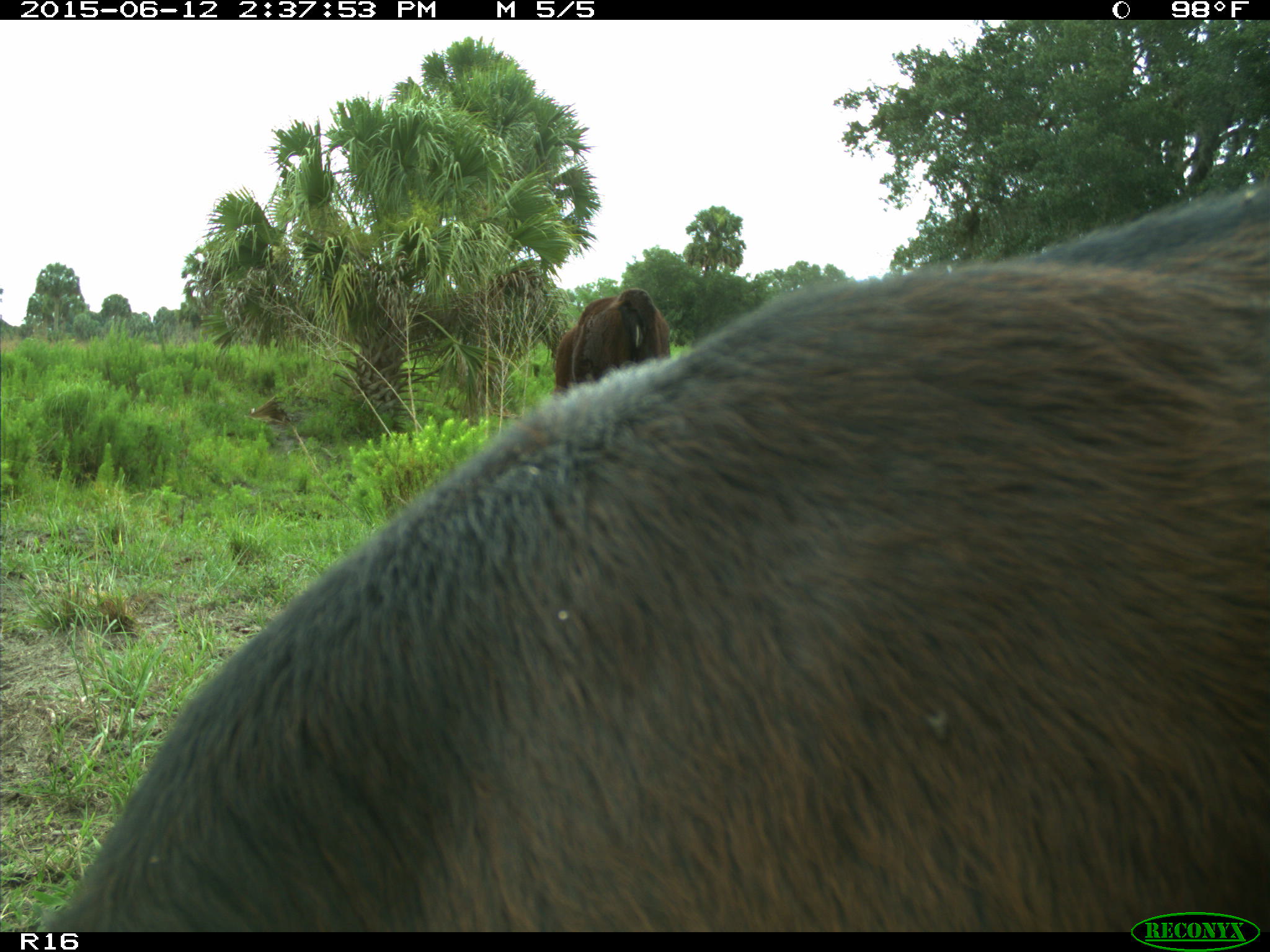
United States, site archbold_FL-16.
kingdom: Animalia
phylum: Chordata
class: Mammalia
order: Artiodactyla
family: Bovidae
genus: Bos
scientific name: Bos taurus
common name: domestic cow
Bos taurus (domestic cow).